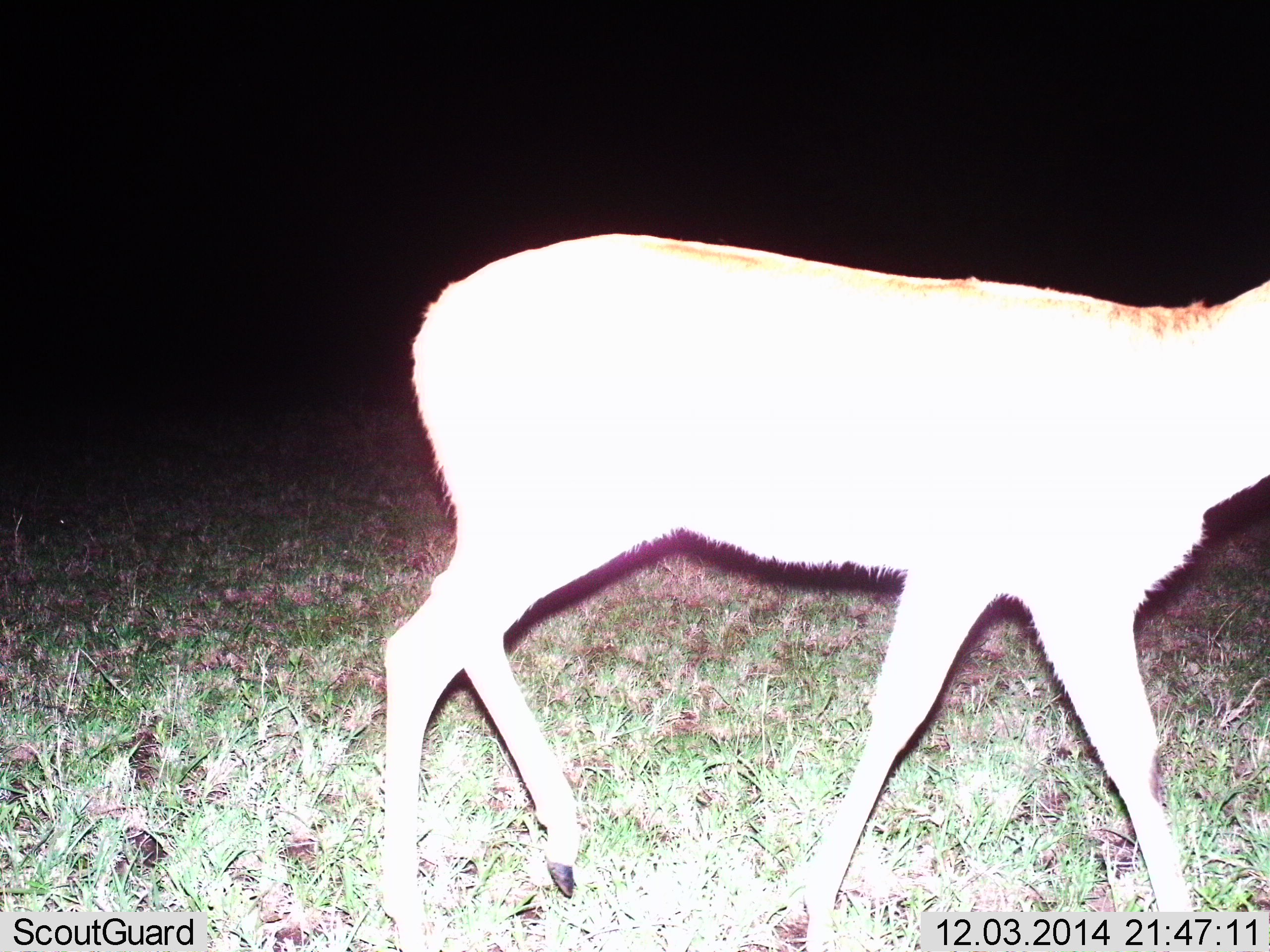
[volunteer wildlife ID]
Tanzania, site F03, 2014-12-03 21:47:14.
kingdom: Animalia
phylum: Chordata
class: Mammalia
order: Artiodactyla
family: Bovidae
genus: Aepyceros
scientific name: Aepyceros melampus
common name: impala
Impala (Aepyceros melampus), count 1. Behavior (volunteer vote fractions): standing 29%, resting 0%, moving 86%, interacting 0%. Young present (vote fraction): 0%. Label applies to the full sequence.